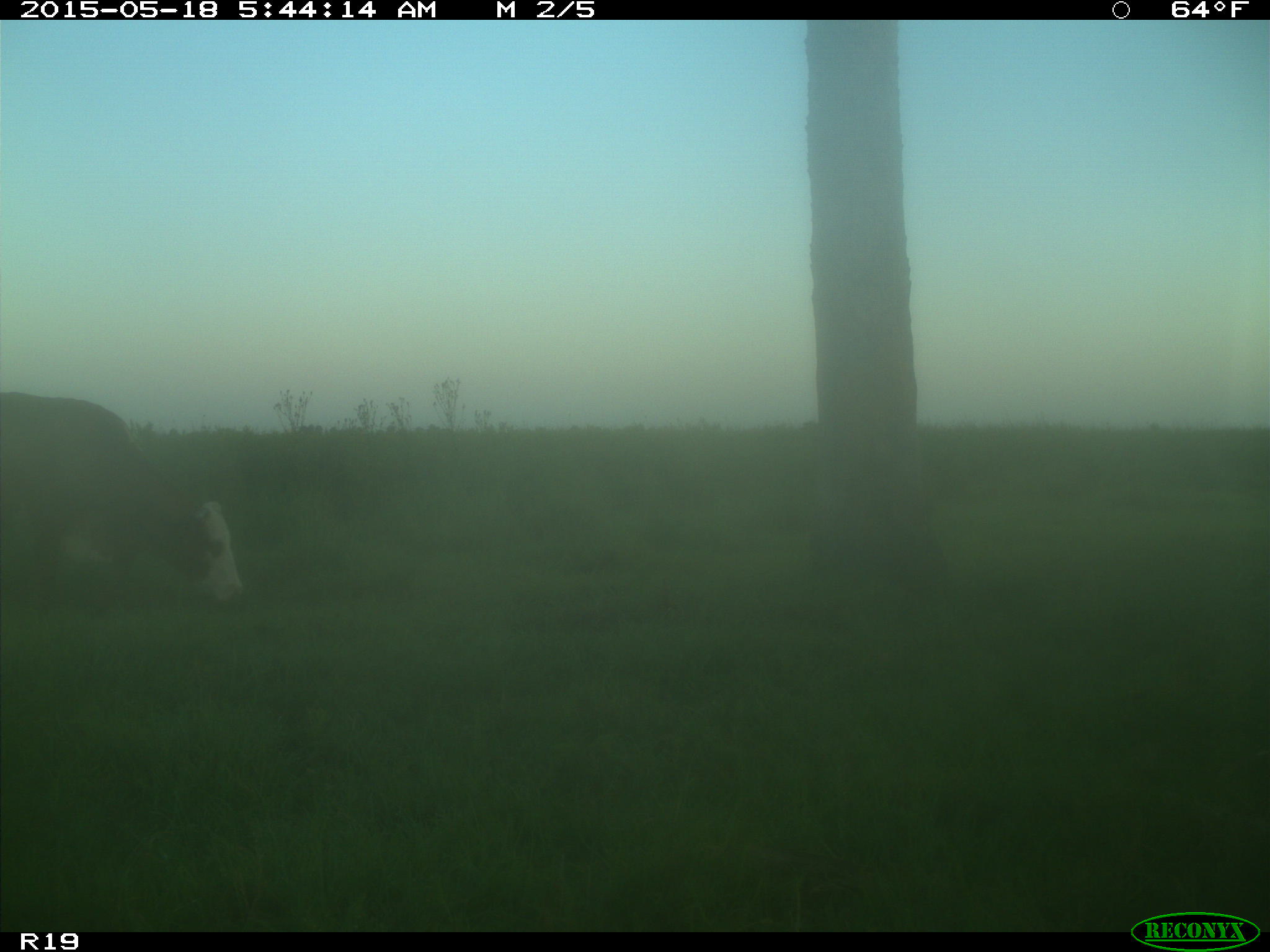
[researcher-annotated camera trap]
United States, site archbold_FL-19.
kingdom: Animalia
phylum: Chordata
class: Mammalia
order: Artiodactyla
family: Bovidae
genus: Bos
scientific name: Bos taurus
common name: domestic cow